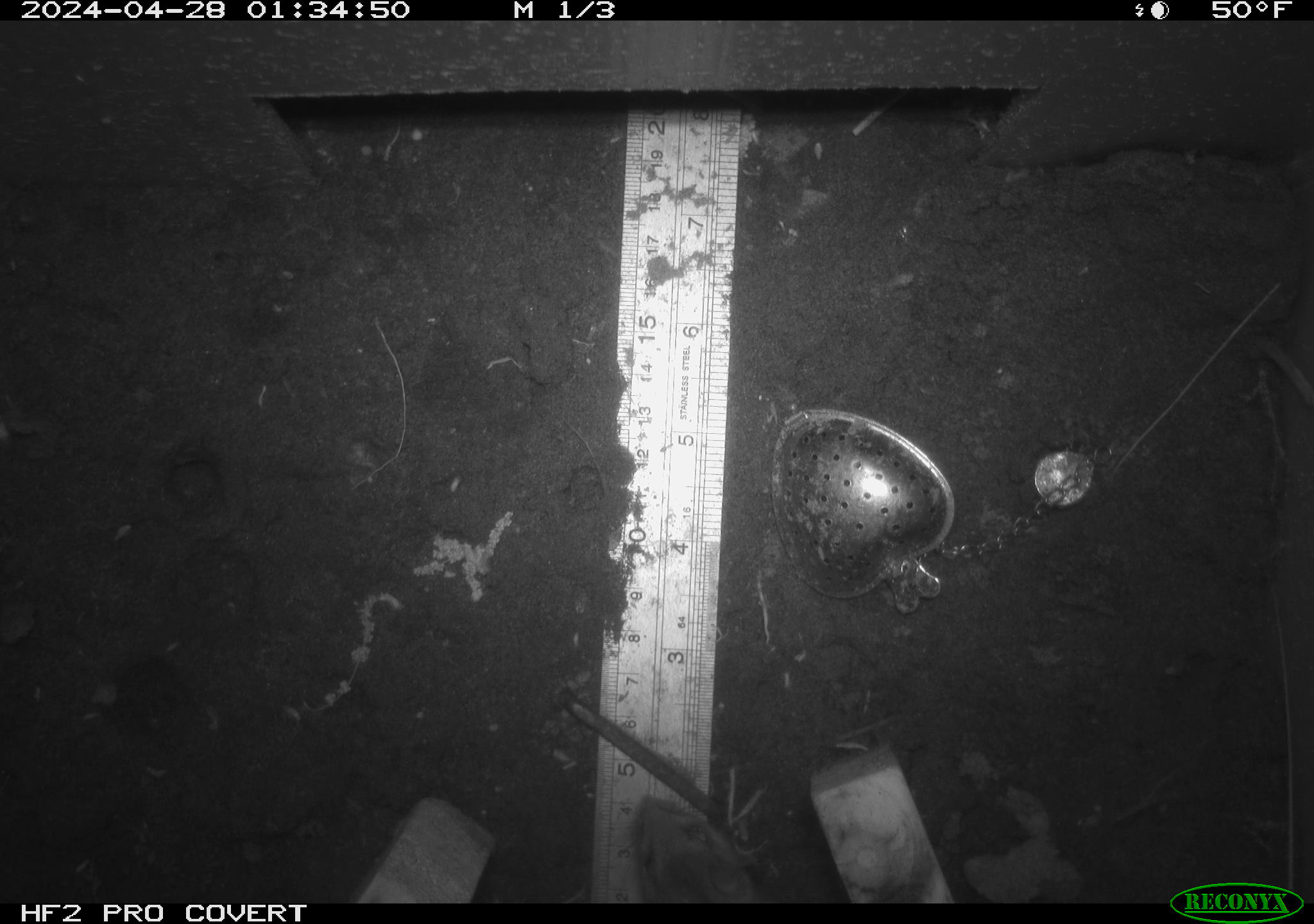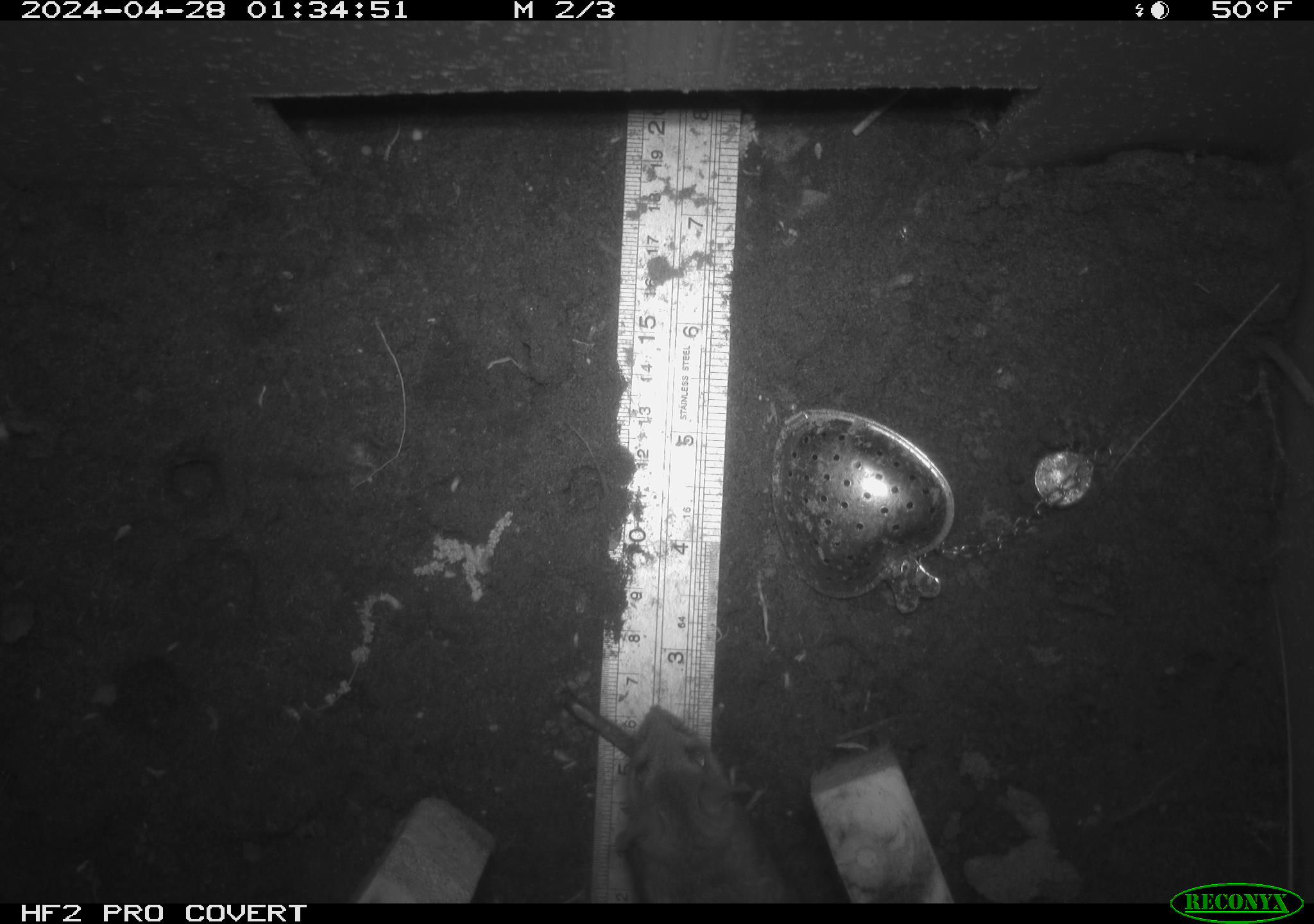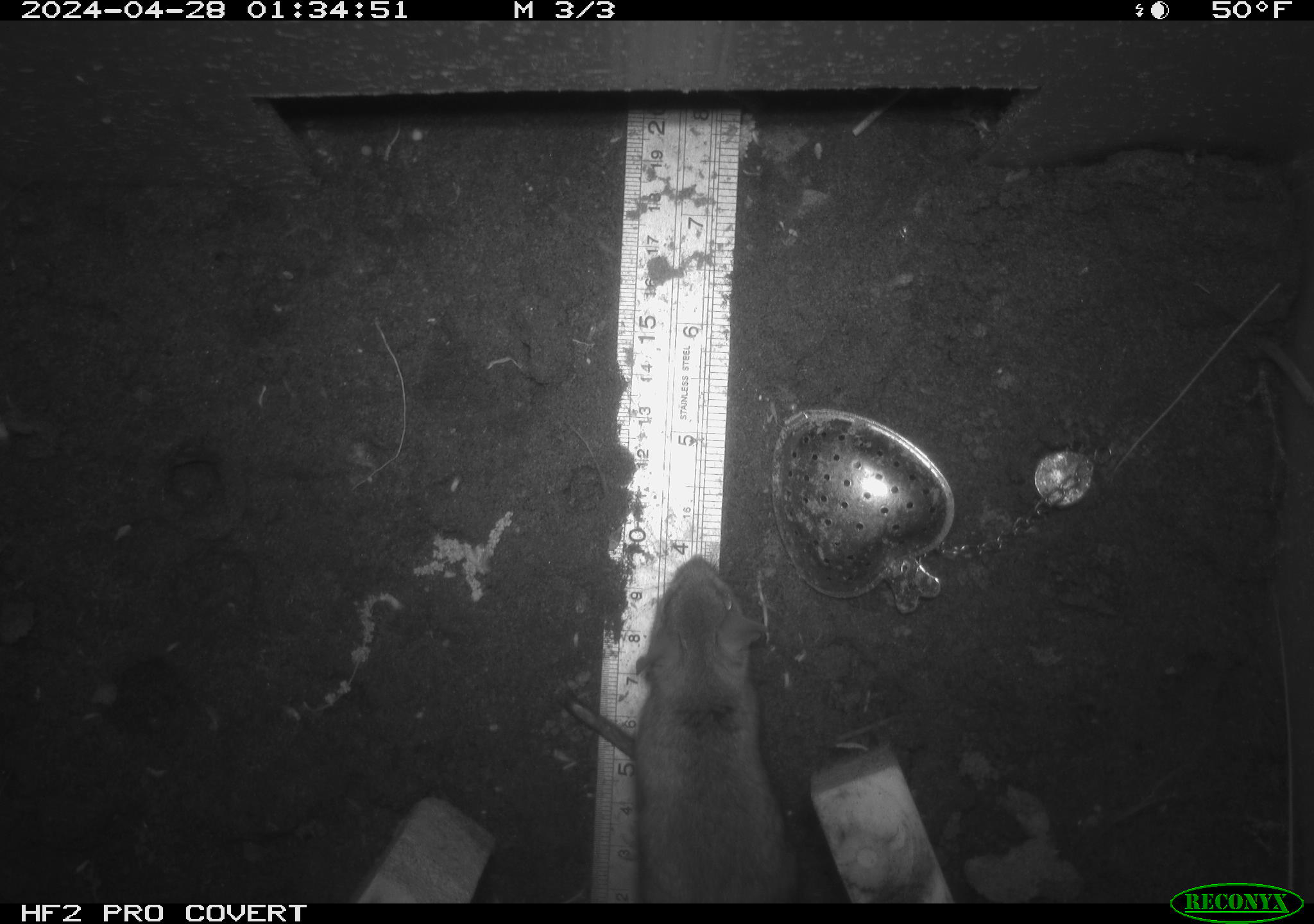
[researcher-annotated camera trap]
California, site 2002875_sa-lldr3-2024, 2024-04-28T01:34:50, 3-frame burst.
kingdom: Animalia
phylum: Chordata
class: Mammalia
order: Rodentia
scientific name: Rodentia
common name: mouse species